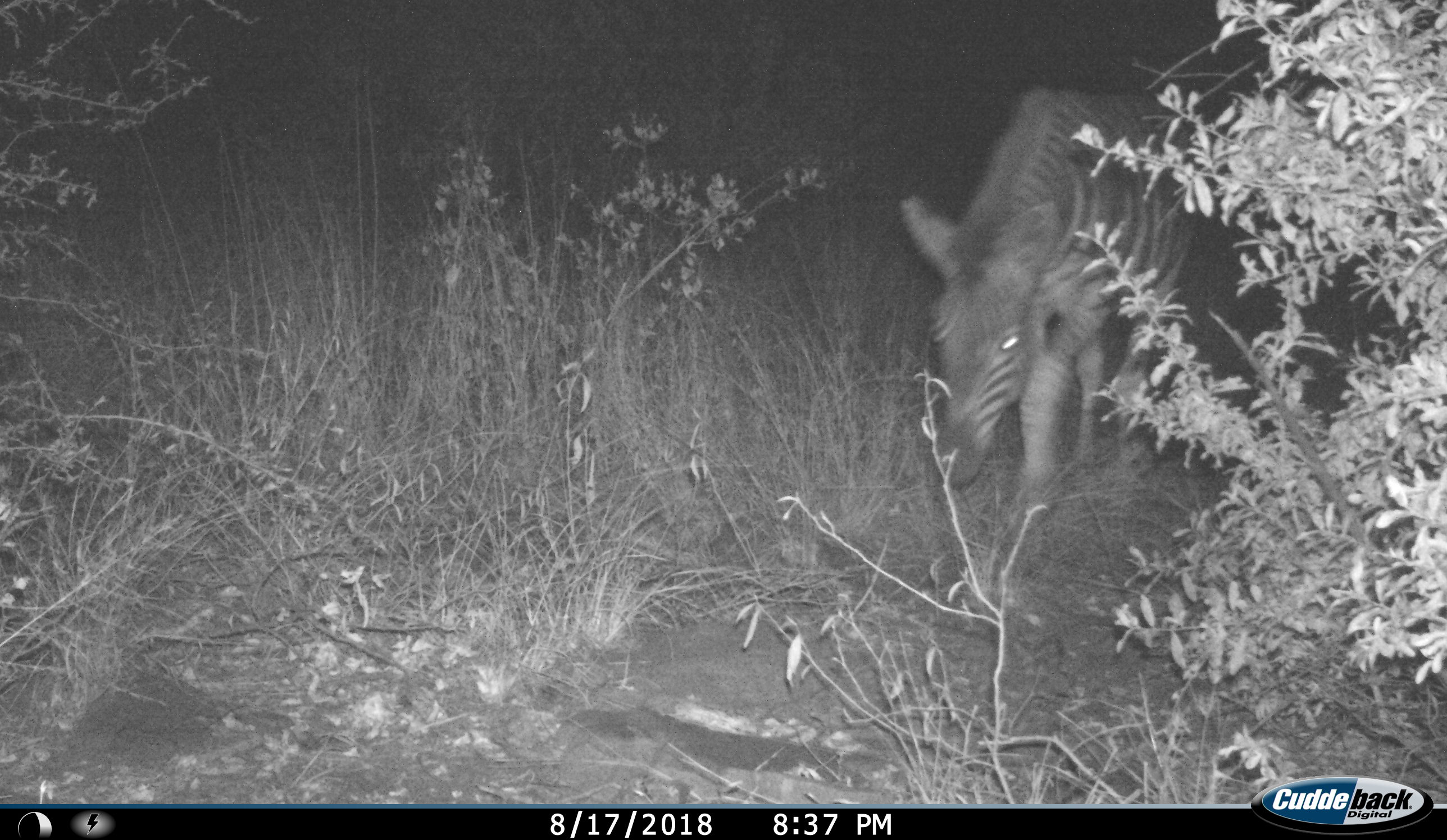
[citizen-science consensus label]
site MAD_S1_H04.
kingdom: Animalia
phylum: Chordata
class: Mammalia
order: Perissodactyla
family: Equidae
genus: Equus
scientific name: Equus quagga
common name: plains zebra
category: zebraplains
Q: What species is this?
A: Zebraplains (plains zebra) (Equus quagga).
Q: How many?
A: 1.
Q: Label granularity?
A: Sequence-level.